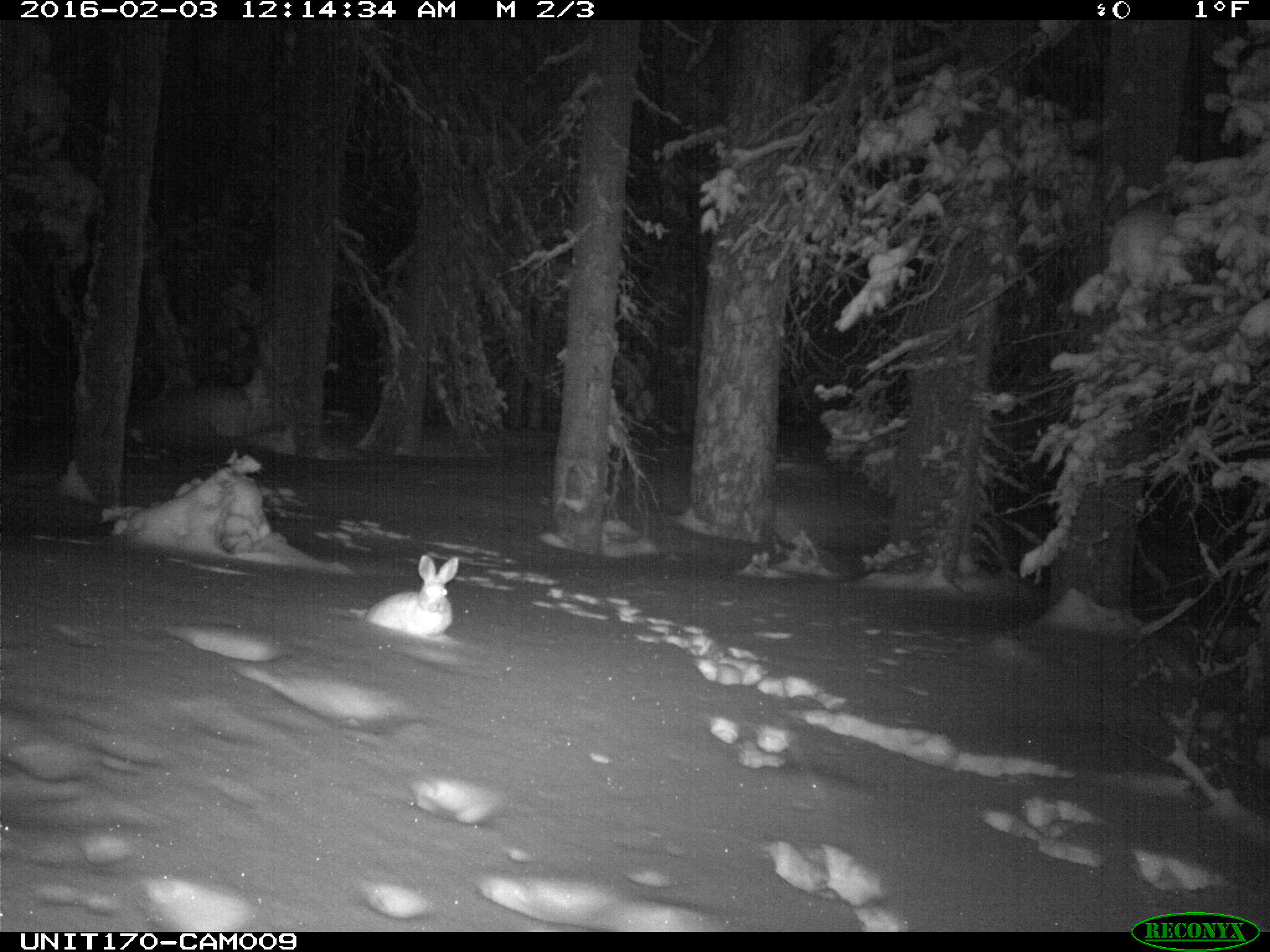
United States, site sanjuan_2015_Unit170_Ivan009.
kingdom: Animalia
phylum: Chordata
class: Mammalia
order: Lagomorpha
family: Leporidae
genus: Lepus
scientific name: Lepus americanus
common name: snowshoe hare